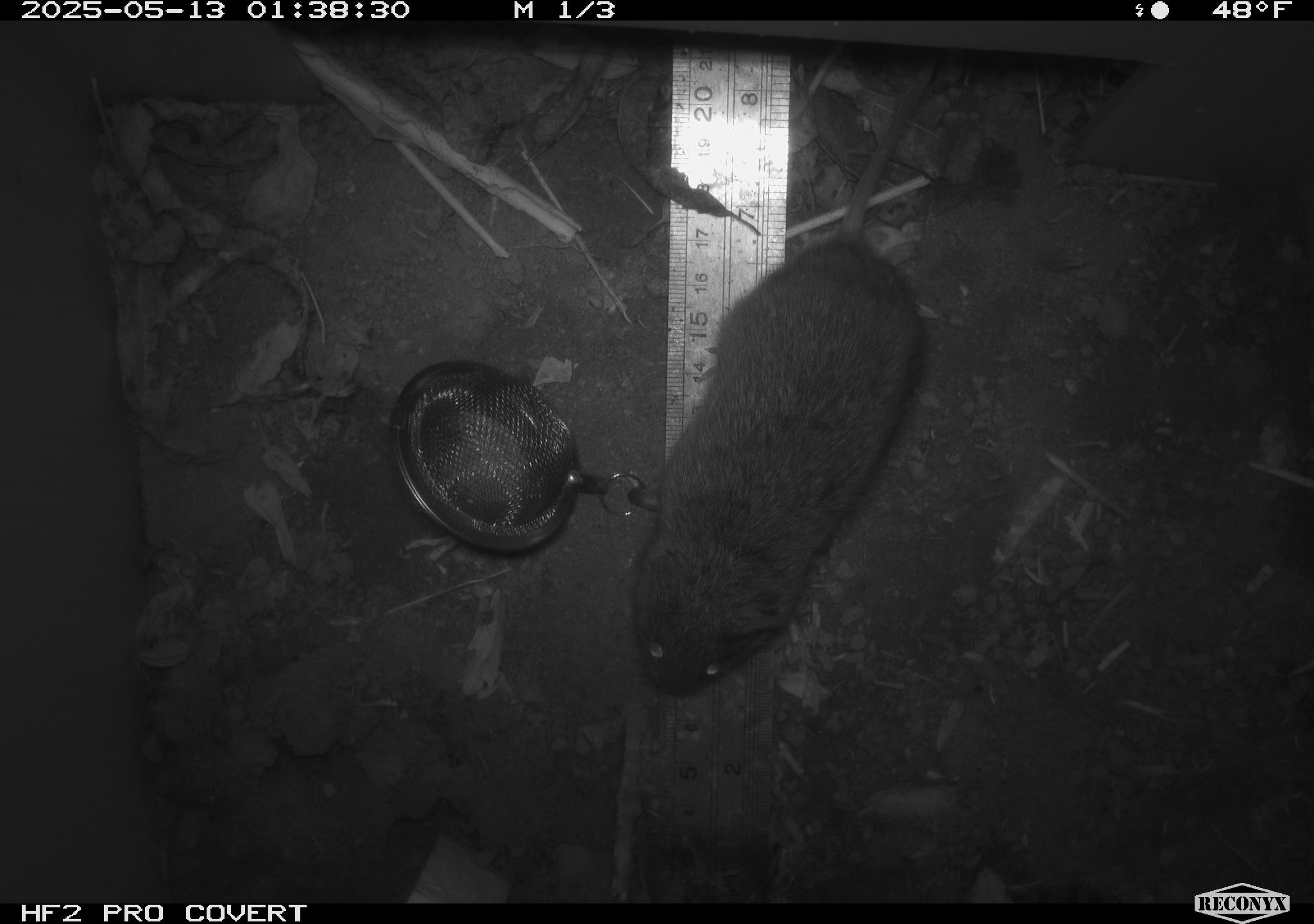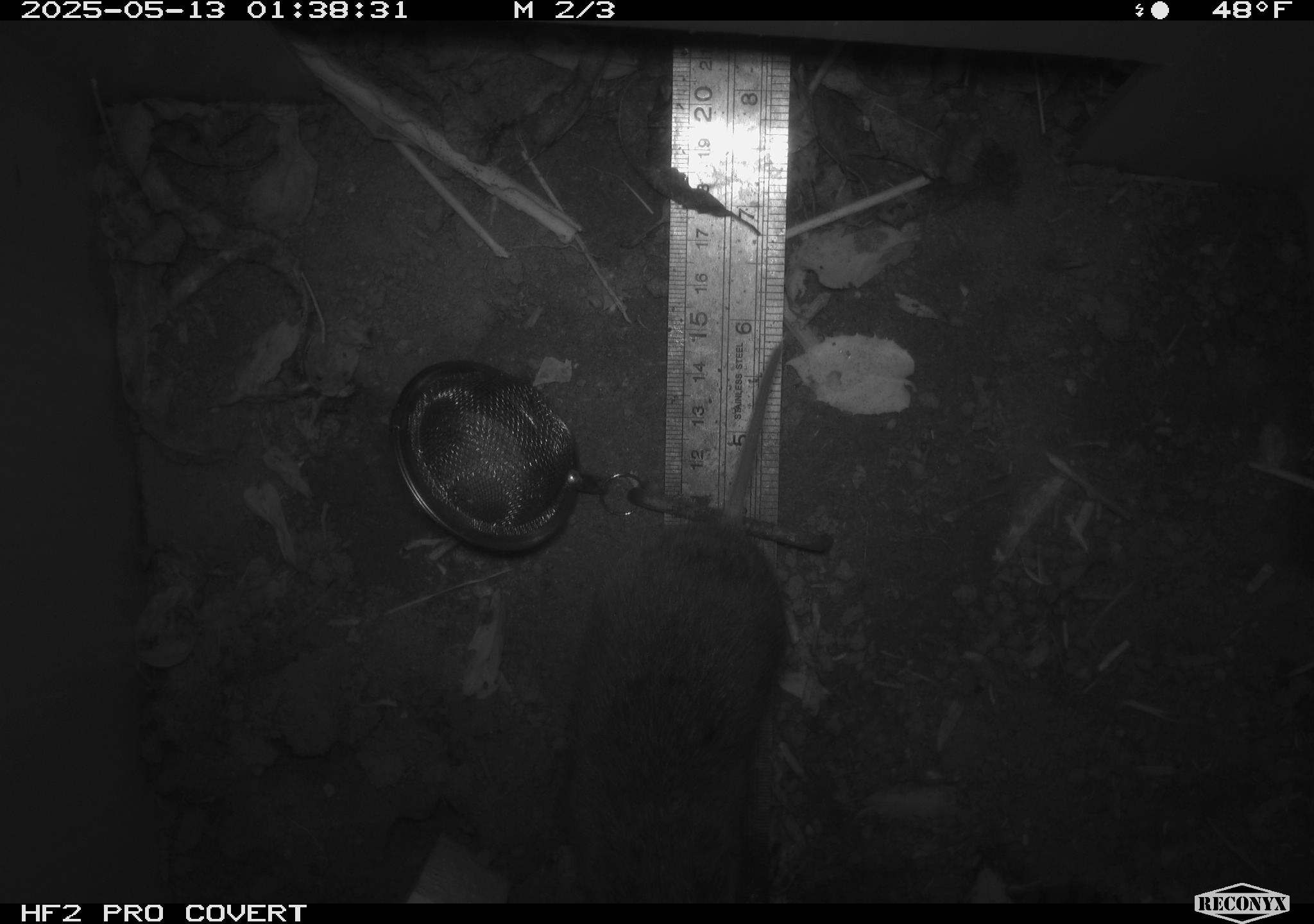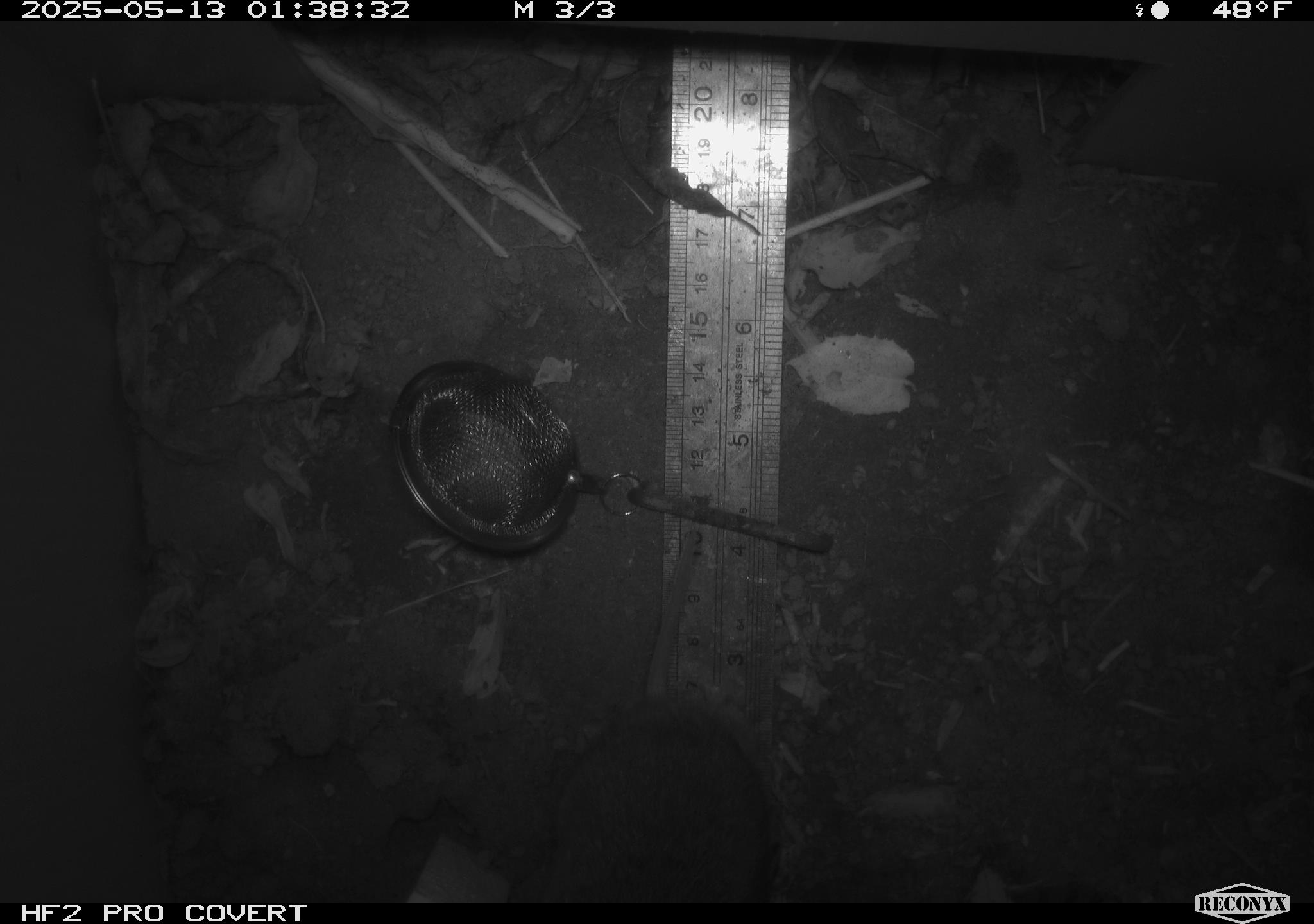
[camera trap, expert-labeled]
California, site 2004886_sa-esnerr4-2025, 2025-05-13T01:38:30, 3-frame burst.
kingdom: Animalia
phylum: Chordata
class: Mammalia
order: Rodentia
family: Cricetidae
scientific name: Arvicolinae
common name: voles, lemmings, and muskrats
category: arvicolinae subfamily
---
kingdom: Animalia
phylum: Chordata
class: Mammalia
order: Rodentia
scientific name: Rodentia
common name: rodent